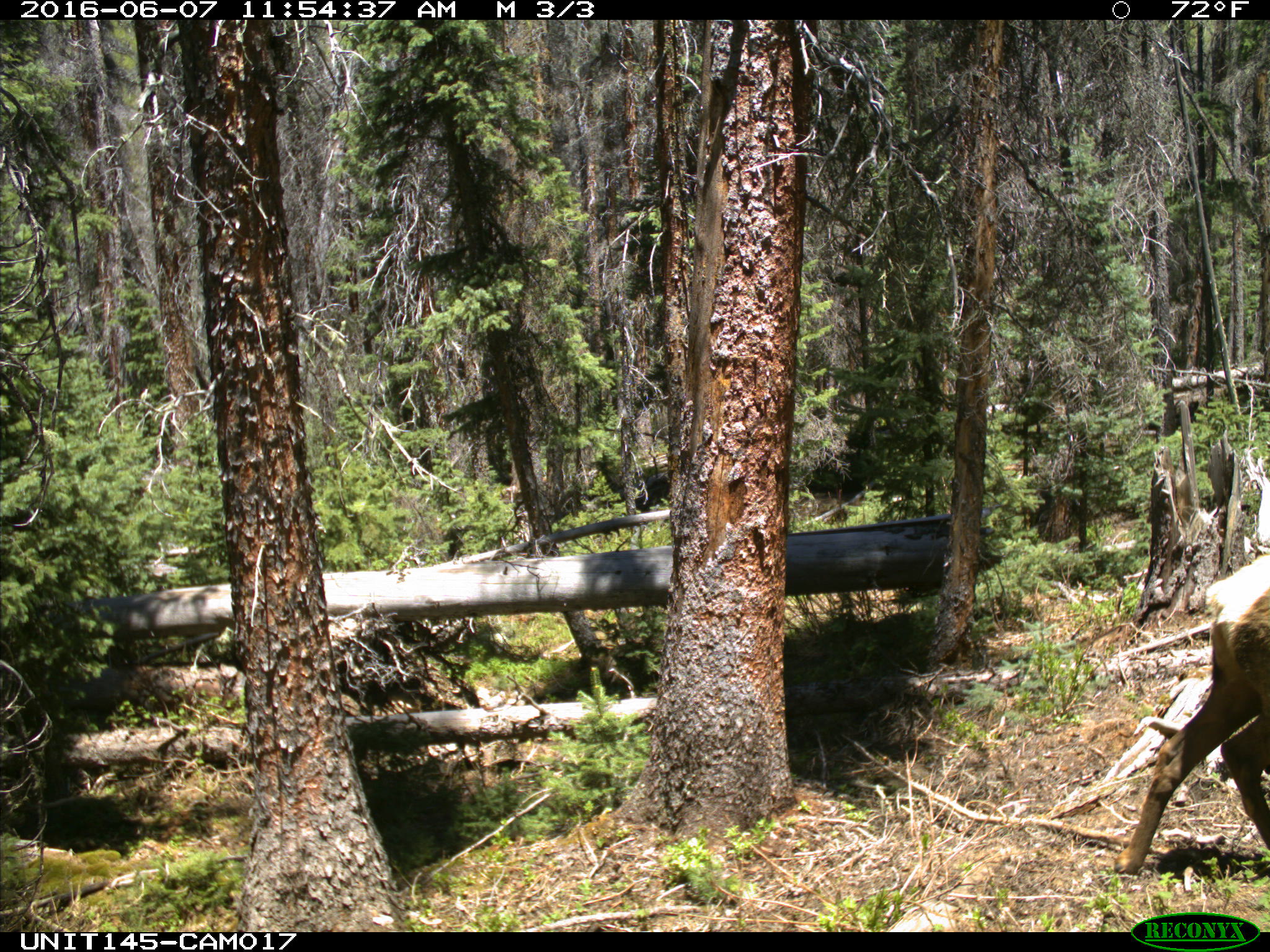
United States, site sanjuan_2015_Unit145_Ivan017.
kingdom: Animalia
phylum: Chordata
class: Mammalia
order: Artiodactyla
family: Cervidae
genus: Cervus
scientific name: Cervus elaphus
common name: red deer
Cervus elaphus (red deer).